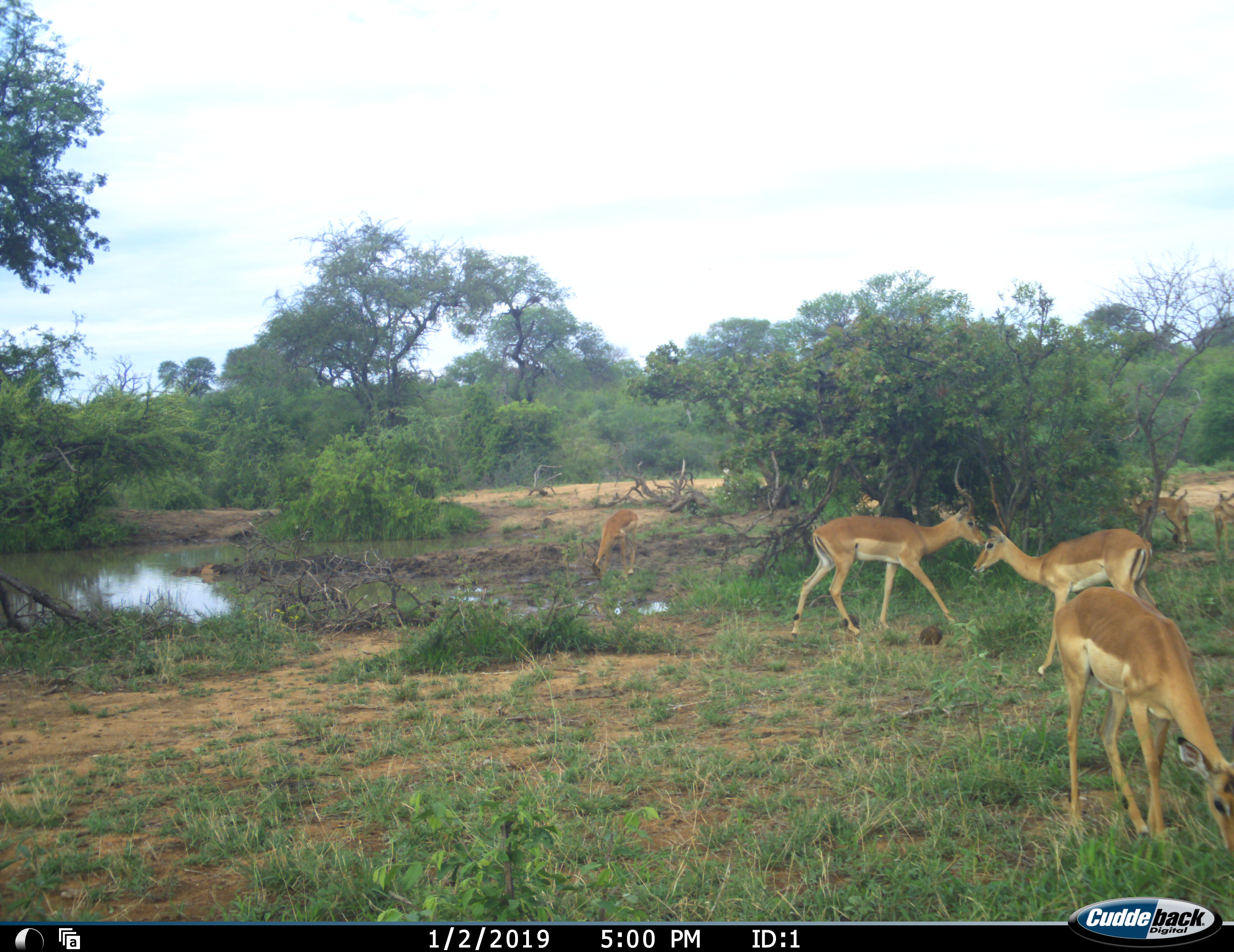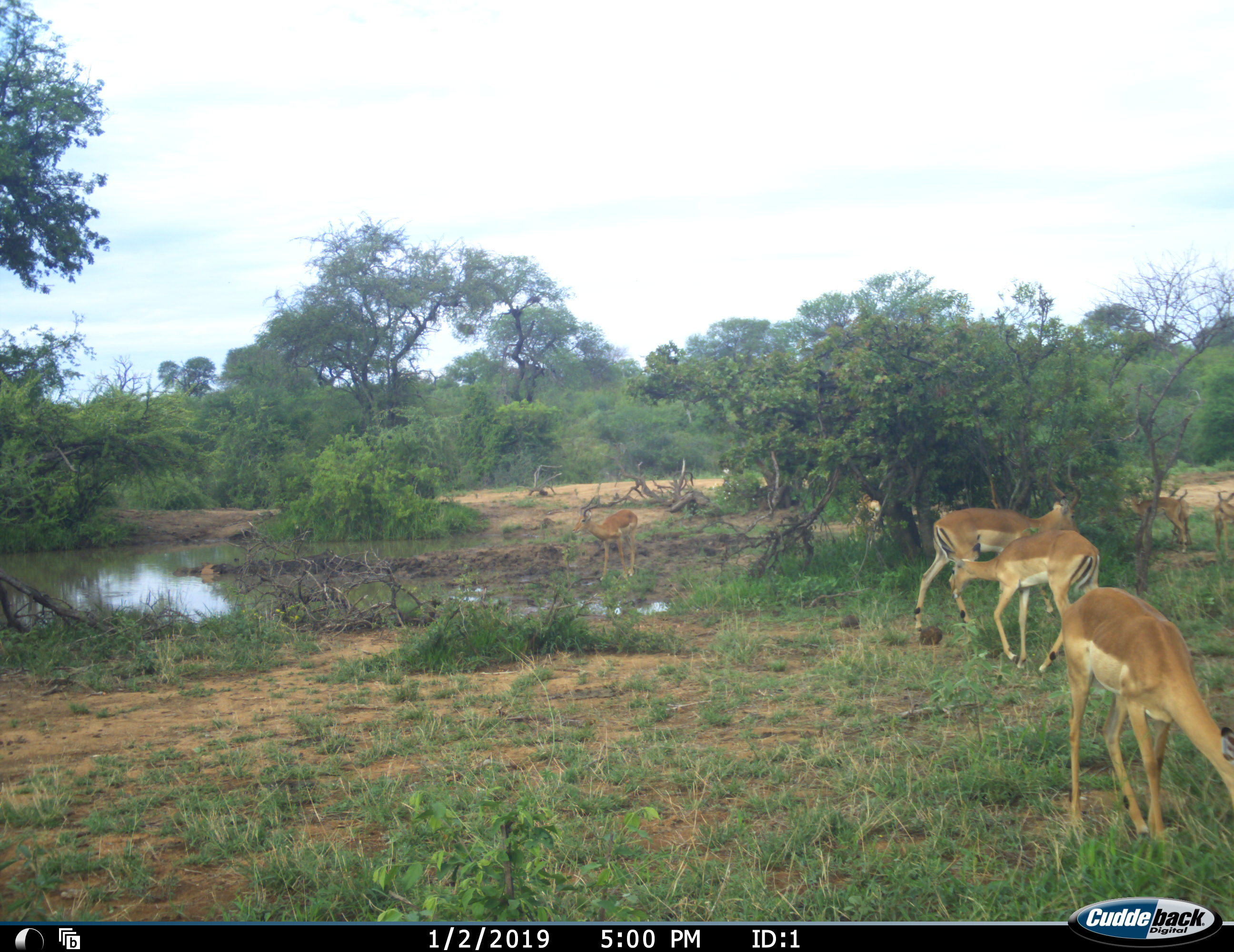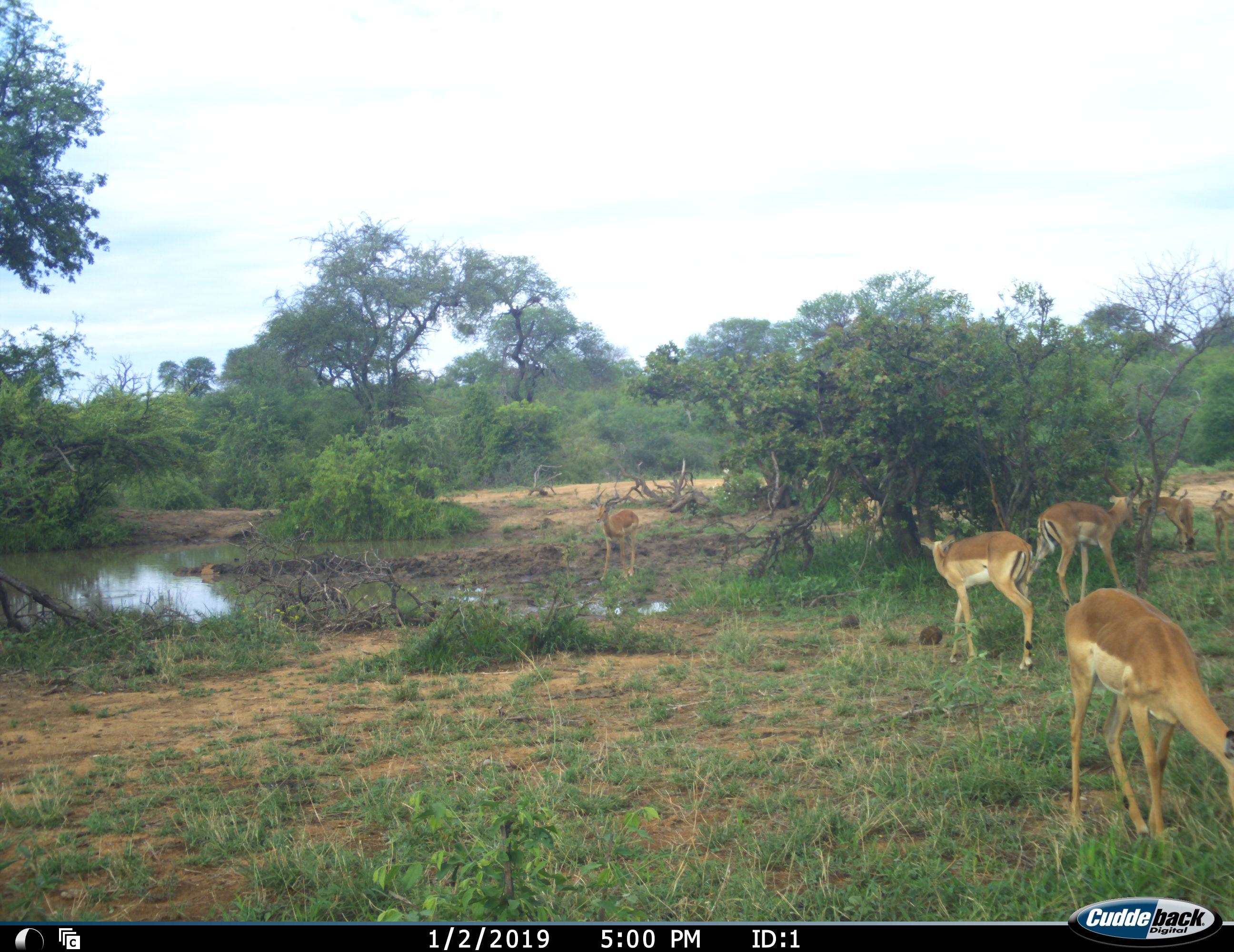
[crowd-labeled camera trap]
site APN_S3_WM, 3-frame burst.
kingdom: Animalia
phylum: Chordata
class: Mammalia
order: Artiodactyla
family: Bovidae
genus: Aepyceros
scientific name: Aepyceros melampus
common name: impala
Impala (Aepyceros melampus), count 7. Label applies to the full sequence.